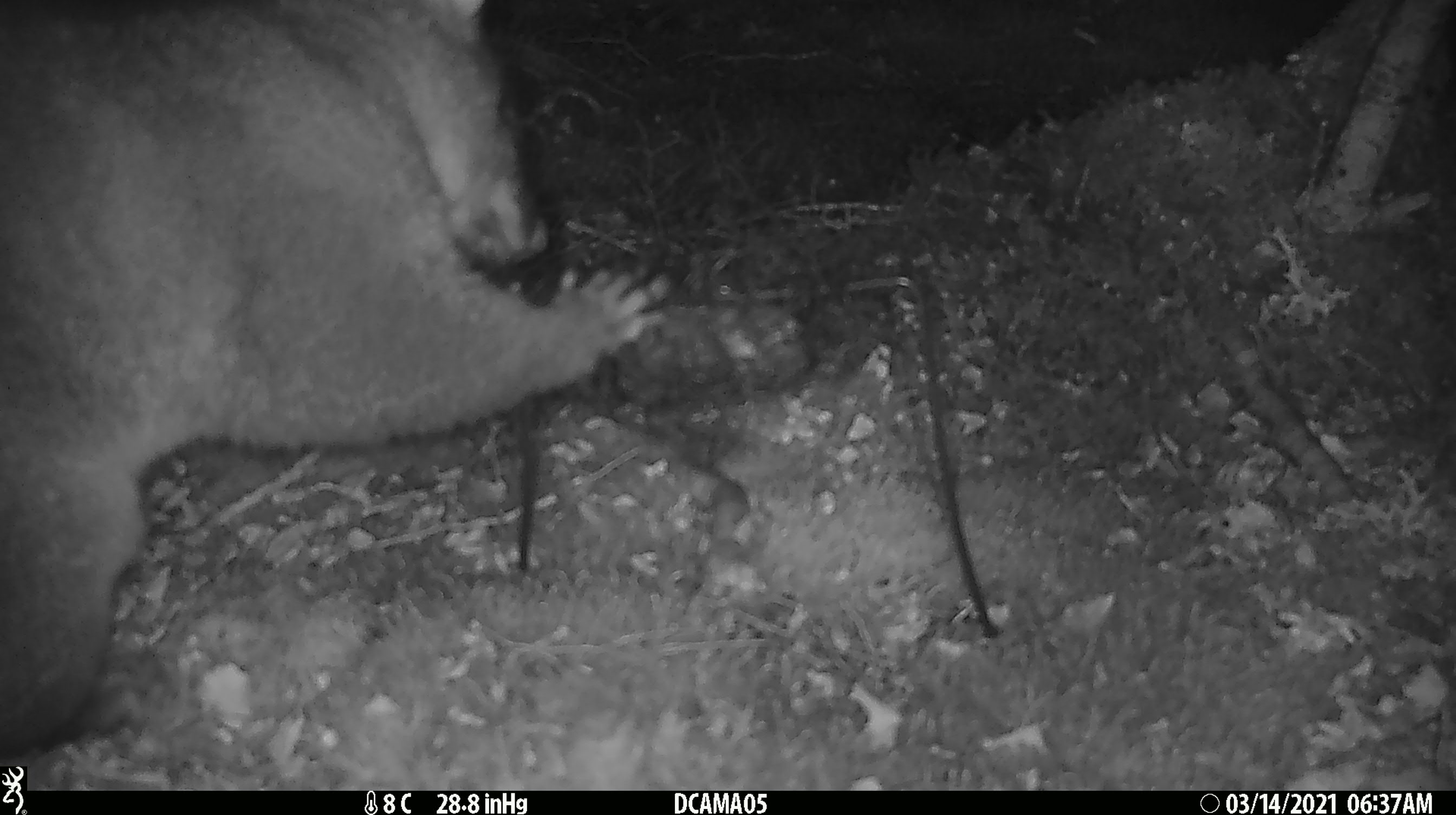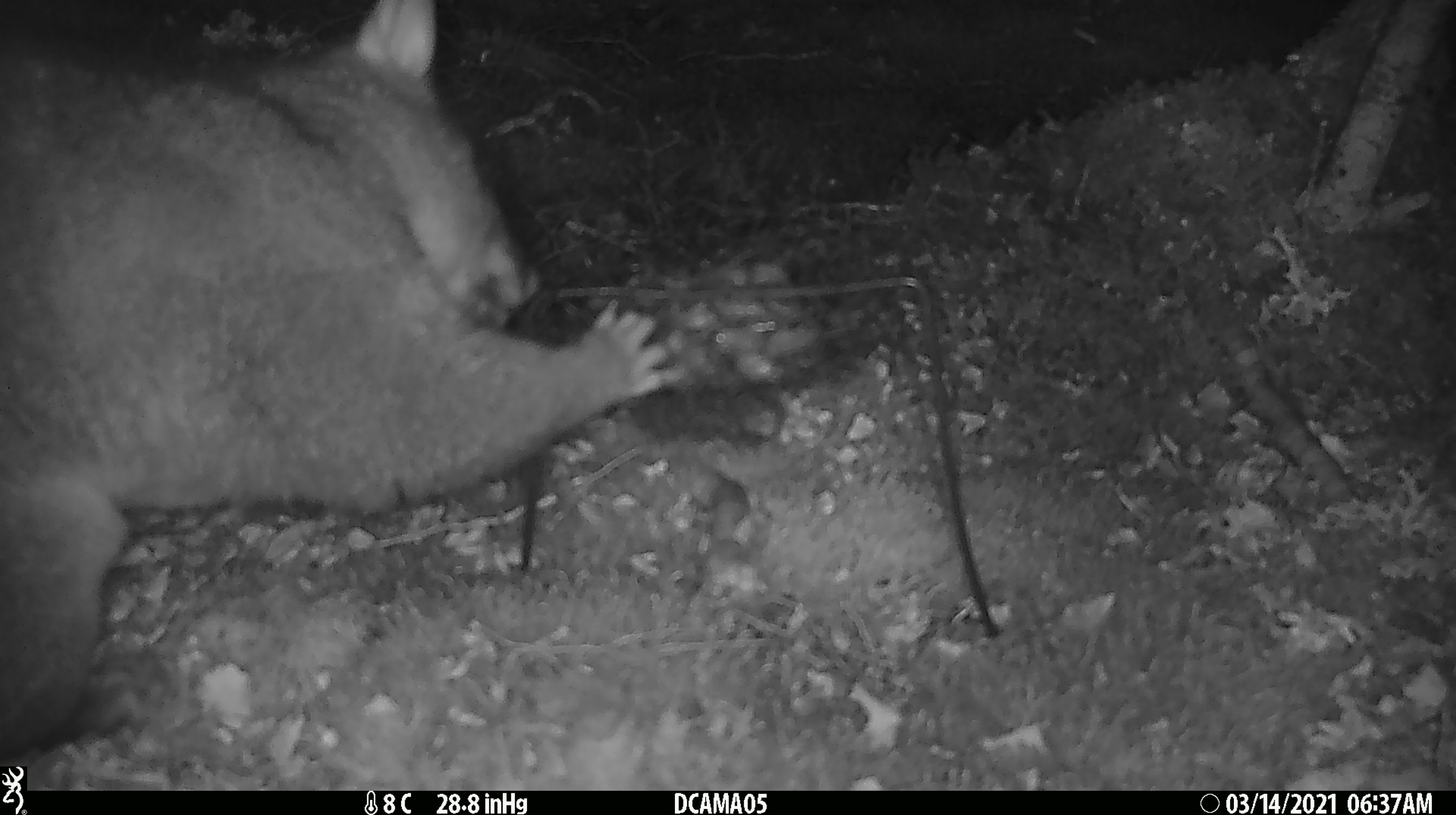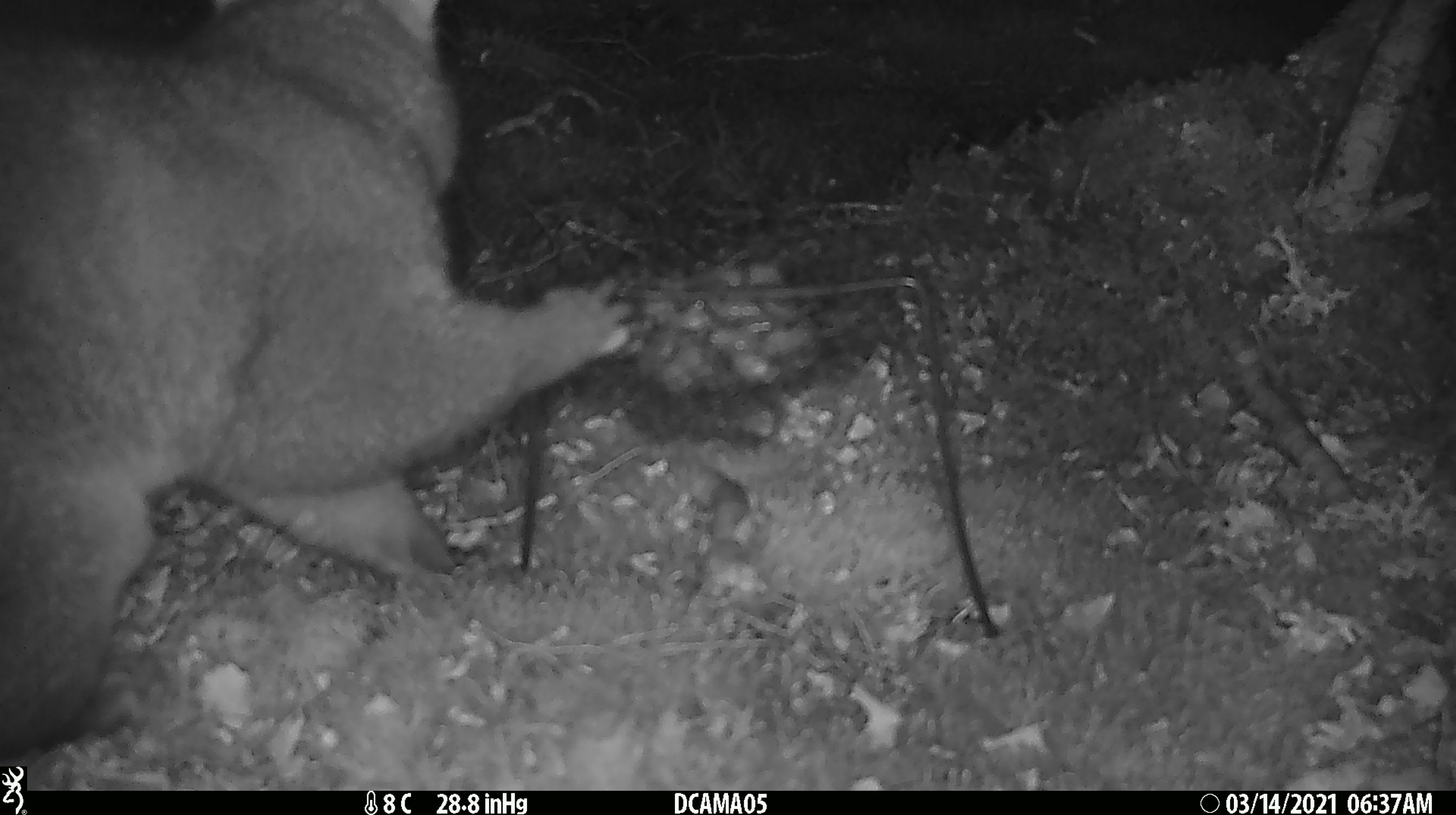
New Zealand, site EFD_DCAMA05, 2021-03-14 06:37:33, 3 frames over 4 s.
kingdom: Animalia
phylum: Chordata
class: Mammalia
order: Diprotodontia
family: Phalangeridae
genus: Trichosurus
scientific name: Trichosurus vulpecula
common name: common brushtail possum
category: possum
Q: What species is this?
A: Possum (common brushtail possum) (Trichosurus vulpecula).